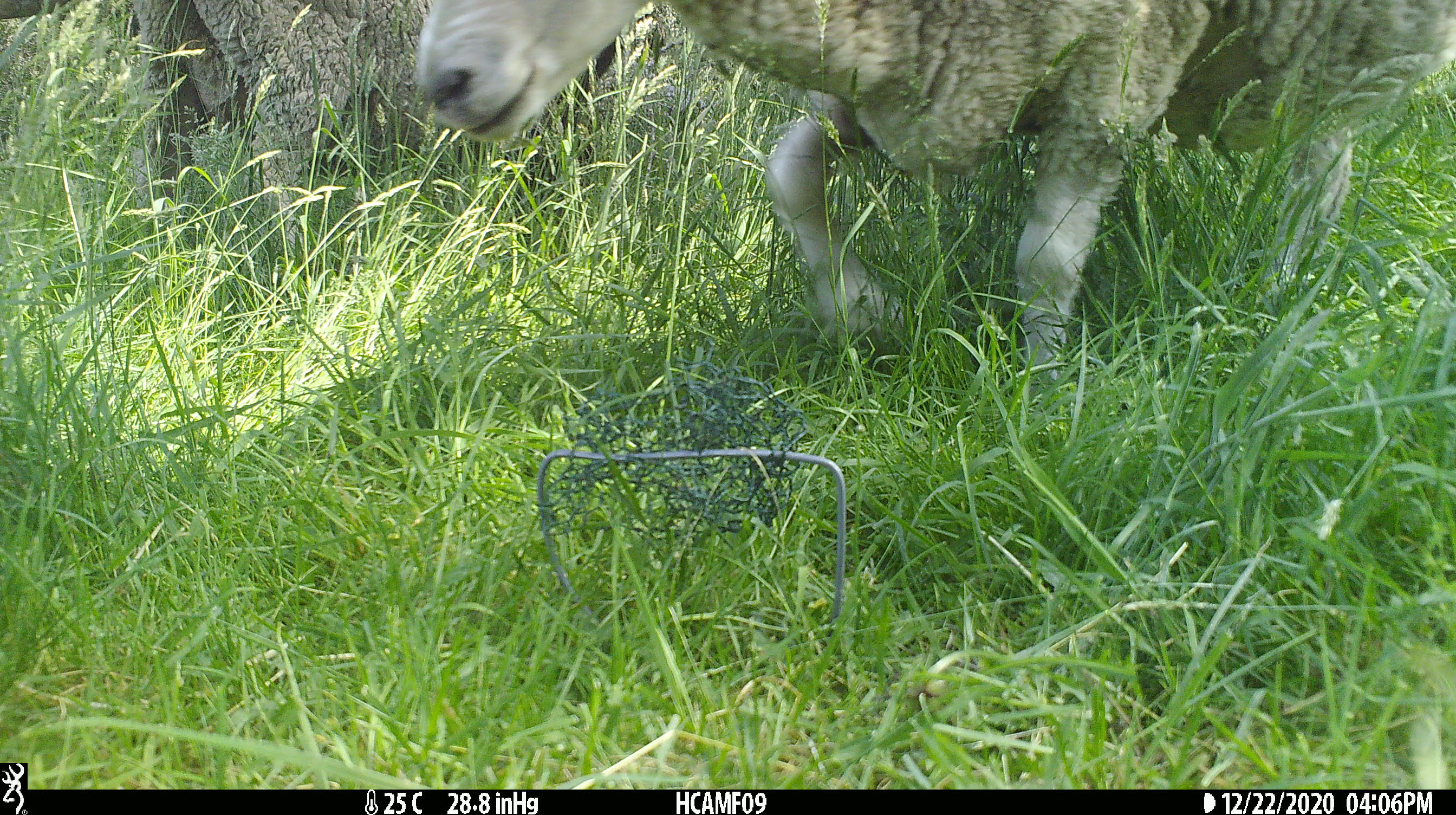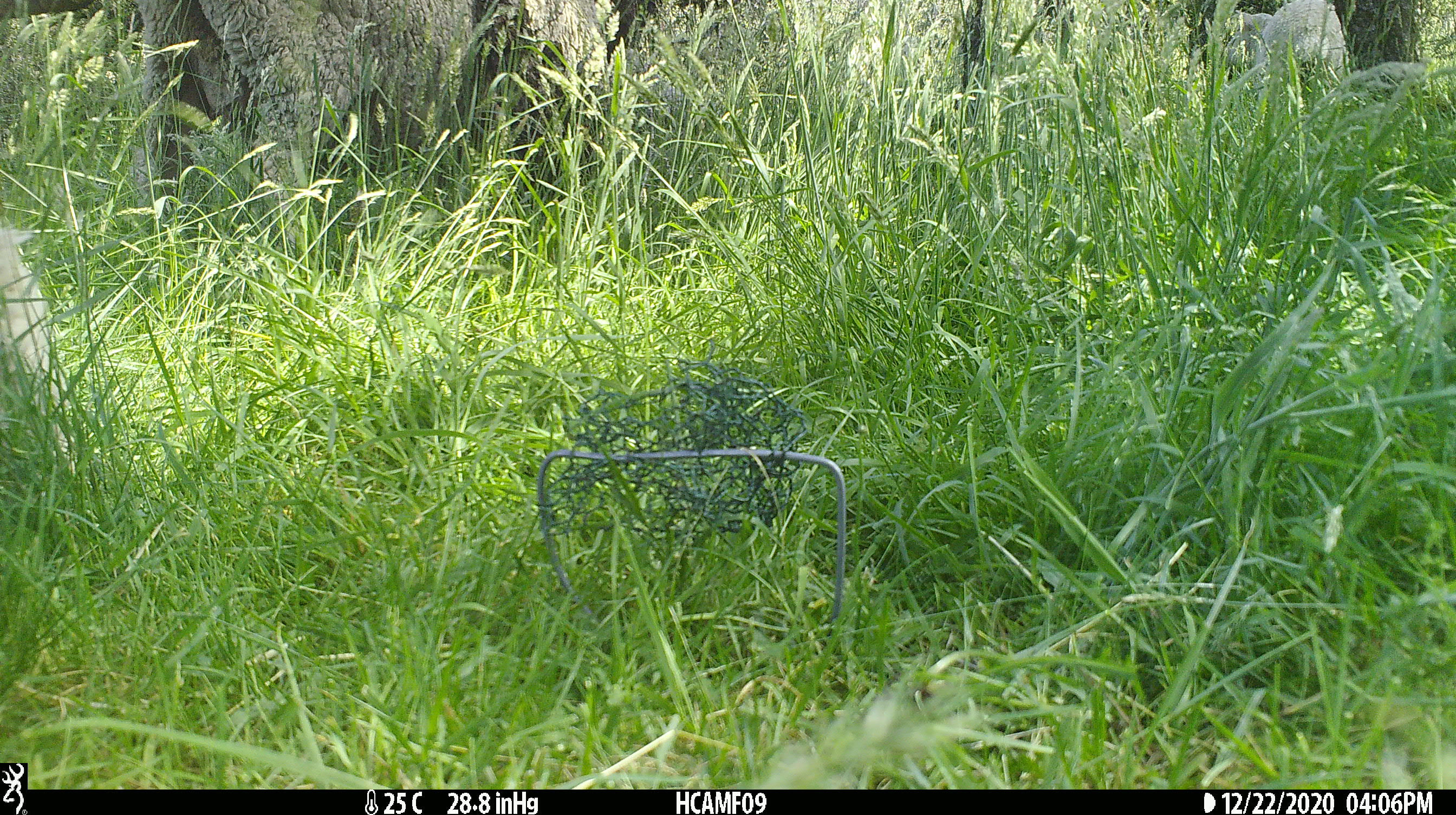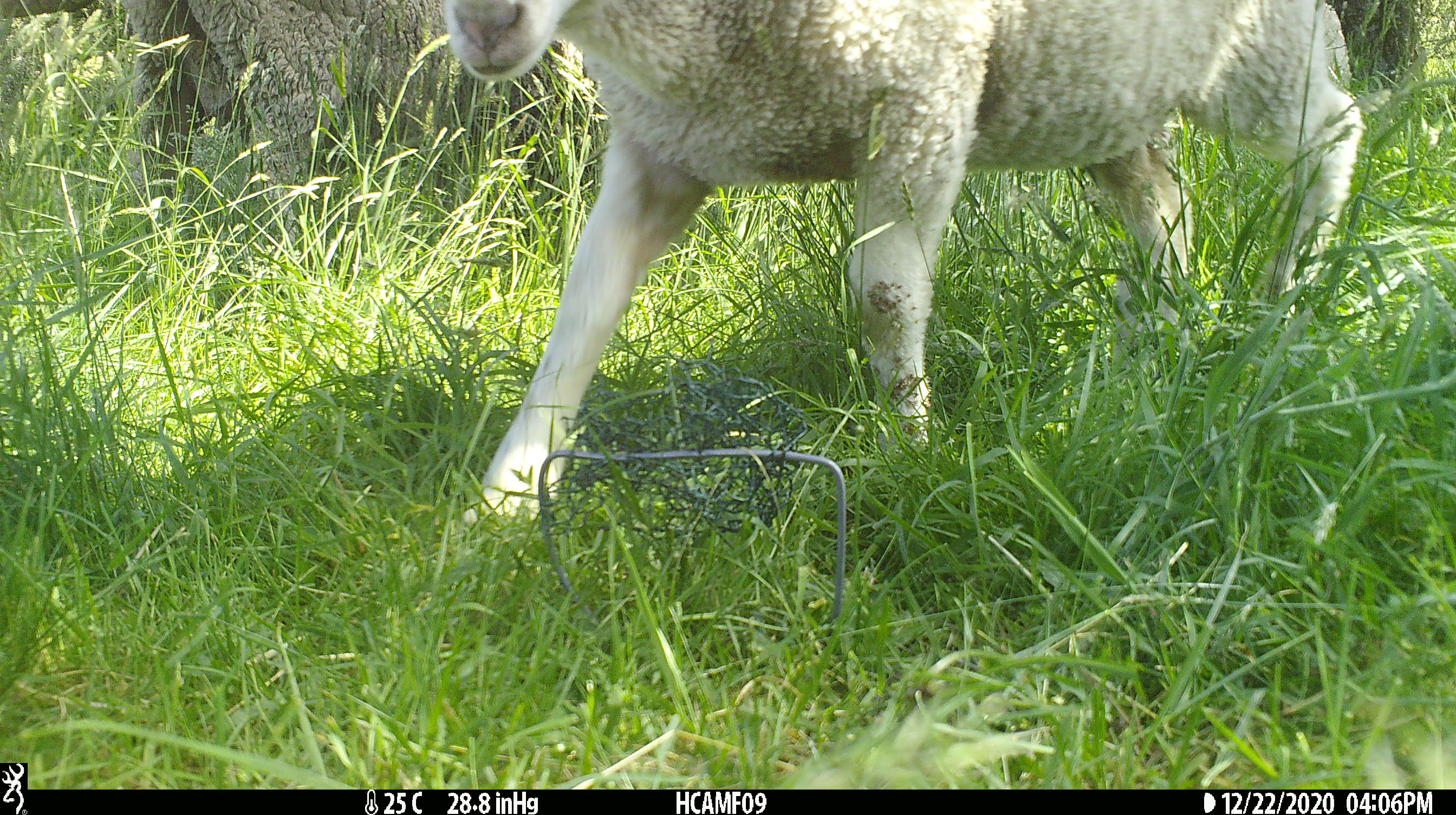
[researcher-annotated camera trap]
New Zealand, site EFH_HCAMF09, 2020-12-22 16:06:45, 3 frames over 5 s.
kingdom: Animalia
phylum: Chordata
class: Mammalia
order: Artiodactyla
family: Bovidae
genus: Ovis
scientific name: Ovis aries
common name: domestic sheep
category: sheep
Sheep (domestic sheep) (Ovis aries).